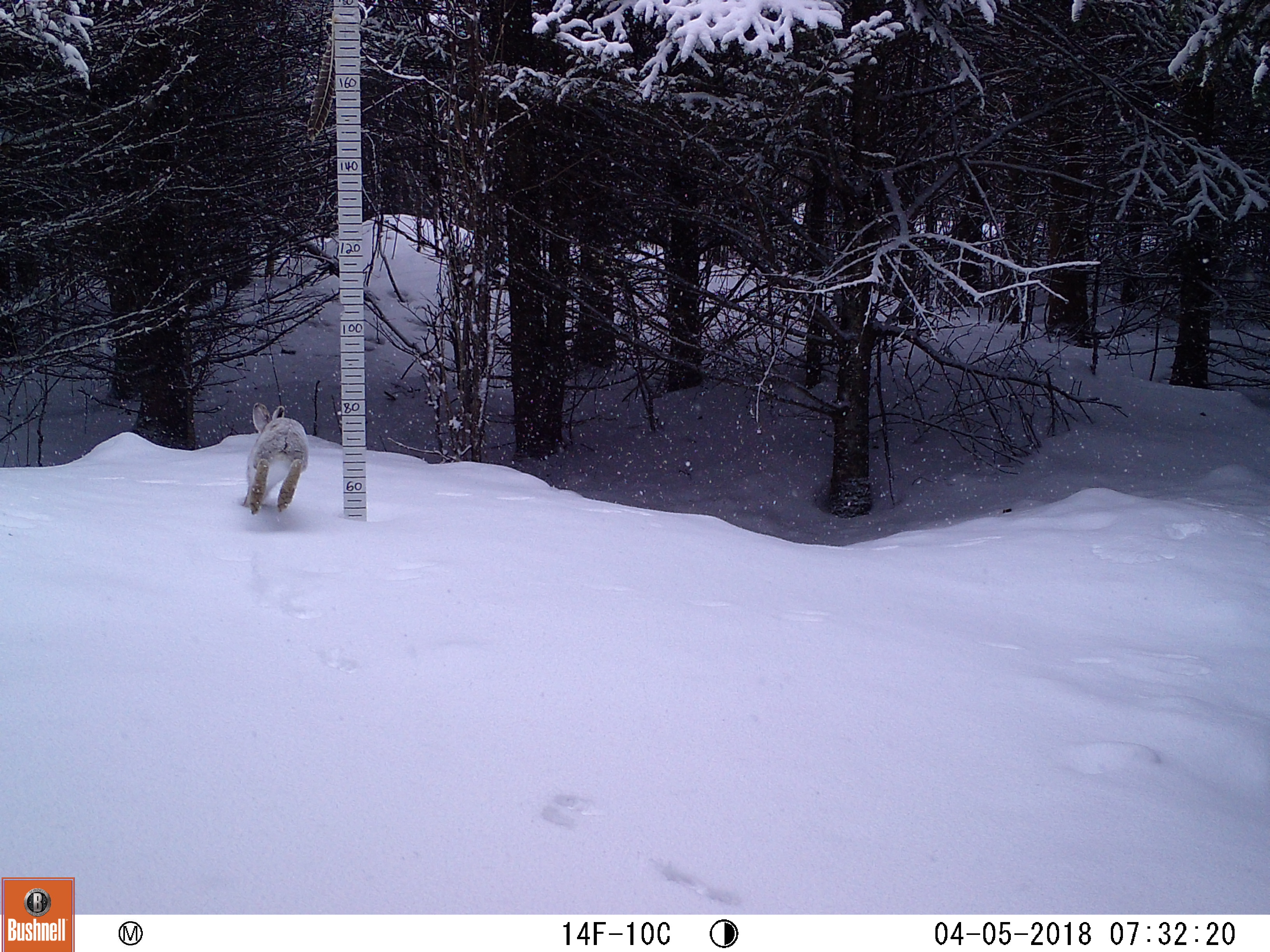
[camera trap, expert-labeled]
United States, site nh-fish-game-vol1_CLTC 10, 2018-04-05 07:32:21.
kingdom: Animalia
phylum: Chordata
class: Mammalia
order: Lagomorpha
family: Leporidae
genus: Lepus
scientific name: Lepus americanus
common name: snowshoe hare